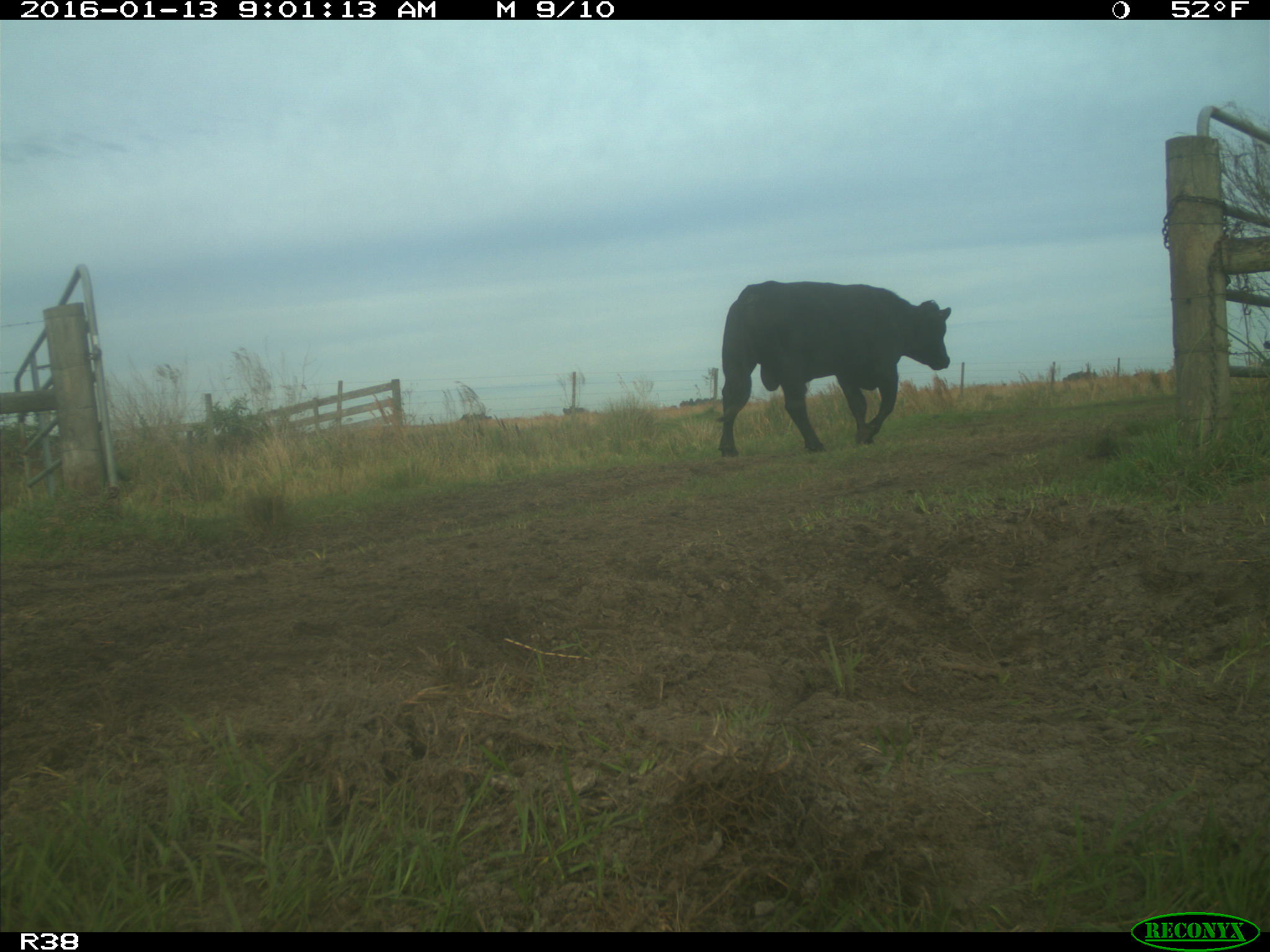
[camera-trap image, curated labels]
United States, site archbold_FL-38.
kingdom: Animalia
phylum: Chordata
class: Mammalia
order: Artiodactyla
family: Bovidae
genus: Bos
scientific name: Bos taurus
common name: domestic cow